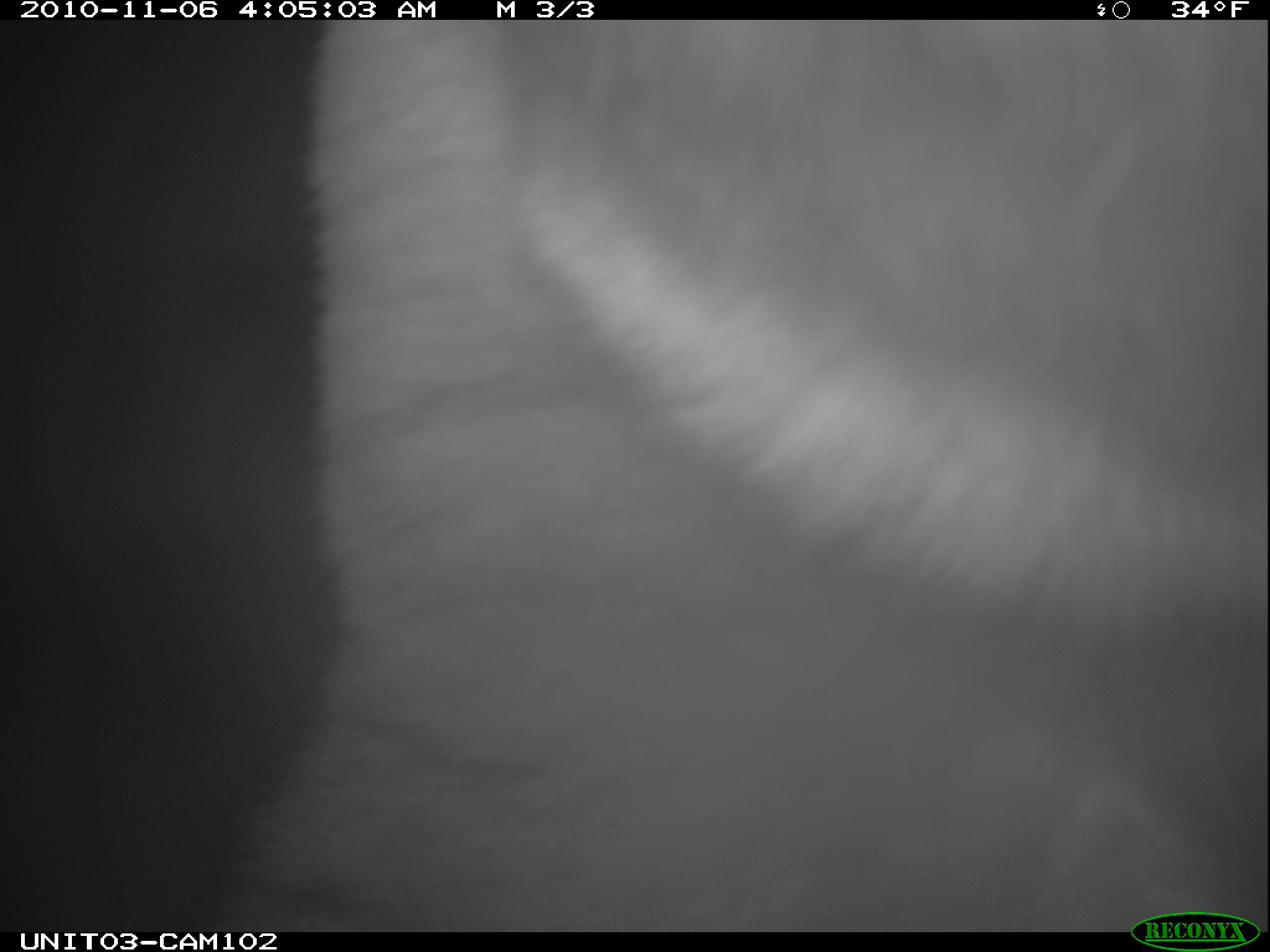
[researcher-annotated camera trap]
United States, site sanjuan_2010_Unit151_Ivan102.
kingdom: Animalia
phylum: Chordata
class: Mammalia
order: Carnivora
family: Ursidae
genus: Ursus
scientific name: Ursus americanus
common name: american black bear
Ursus americanus (american black bear).